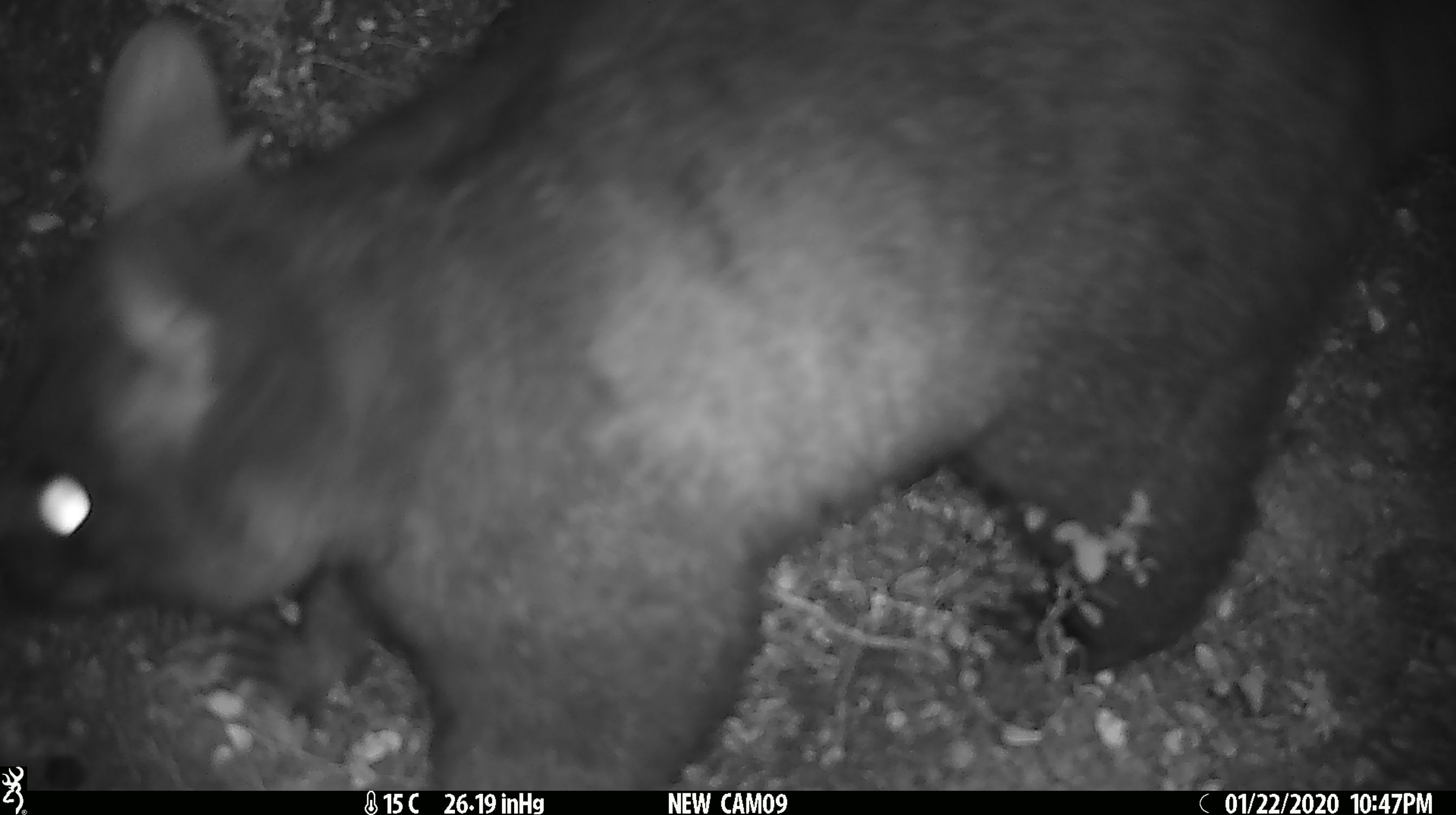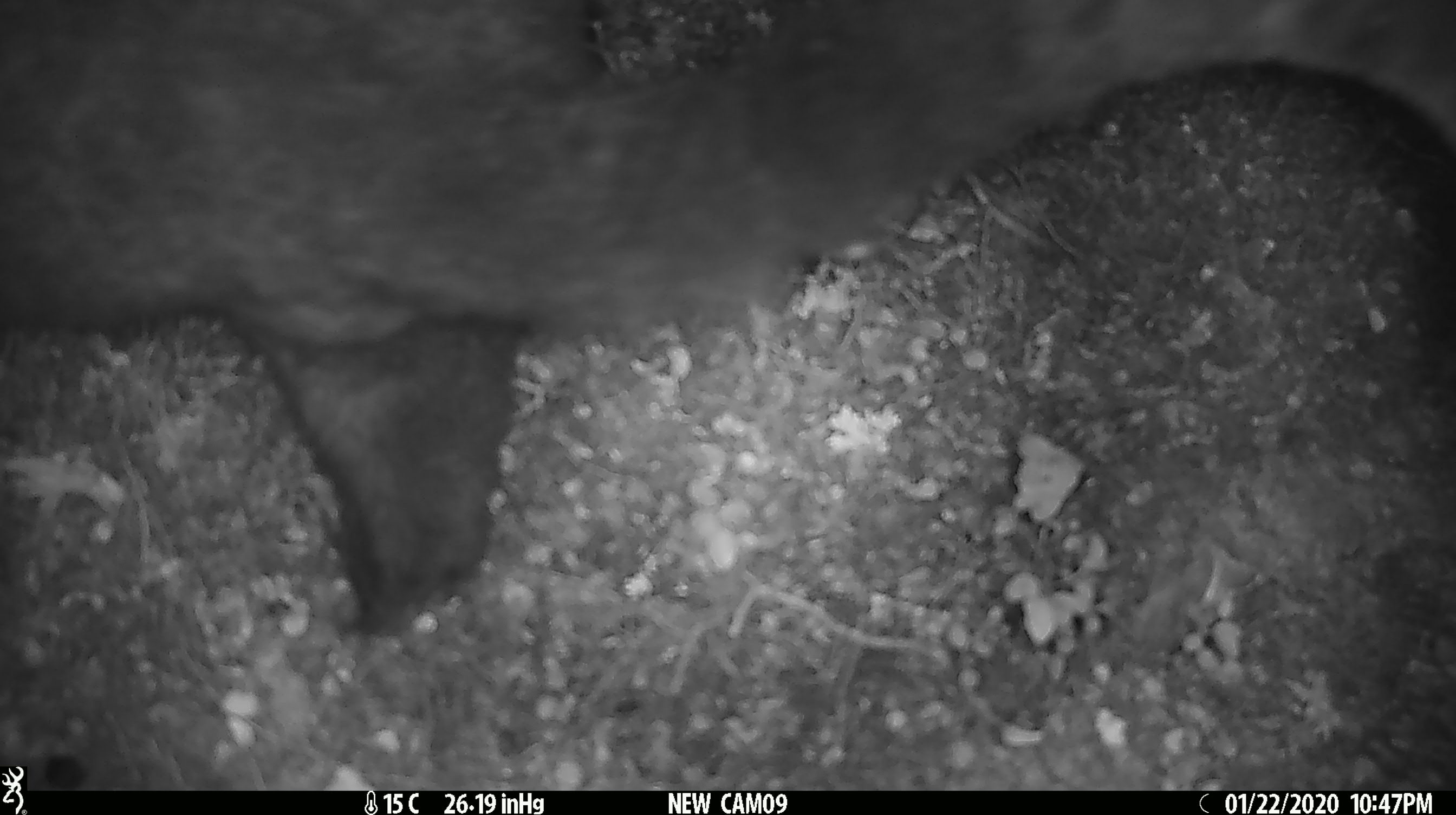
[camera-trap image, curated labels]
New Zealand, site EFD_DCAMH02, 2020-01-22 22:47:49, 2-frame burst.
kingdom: Animalia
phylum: Chordata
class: Mammalia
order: Diprotodontia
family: Phalangeridae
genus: Trichosurus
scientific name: Trichosurus vulpecula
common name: common brushtail possum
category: possum